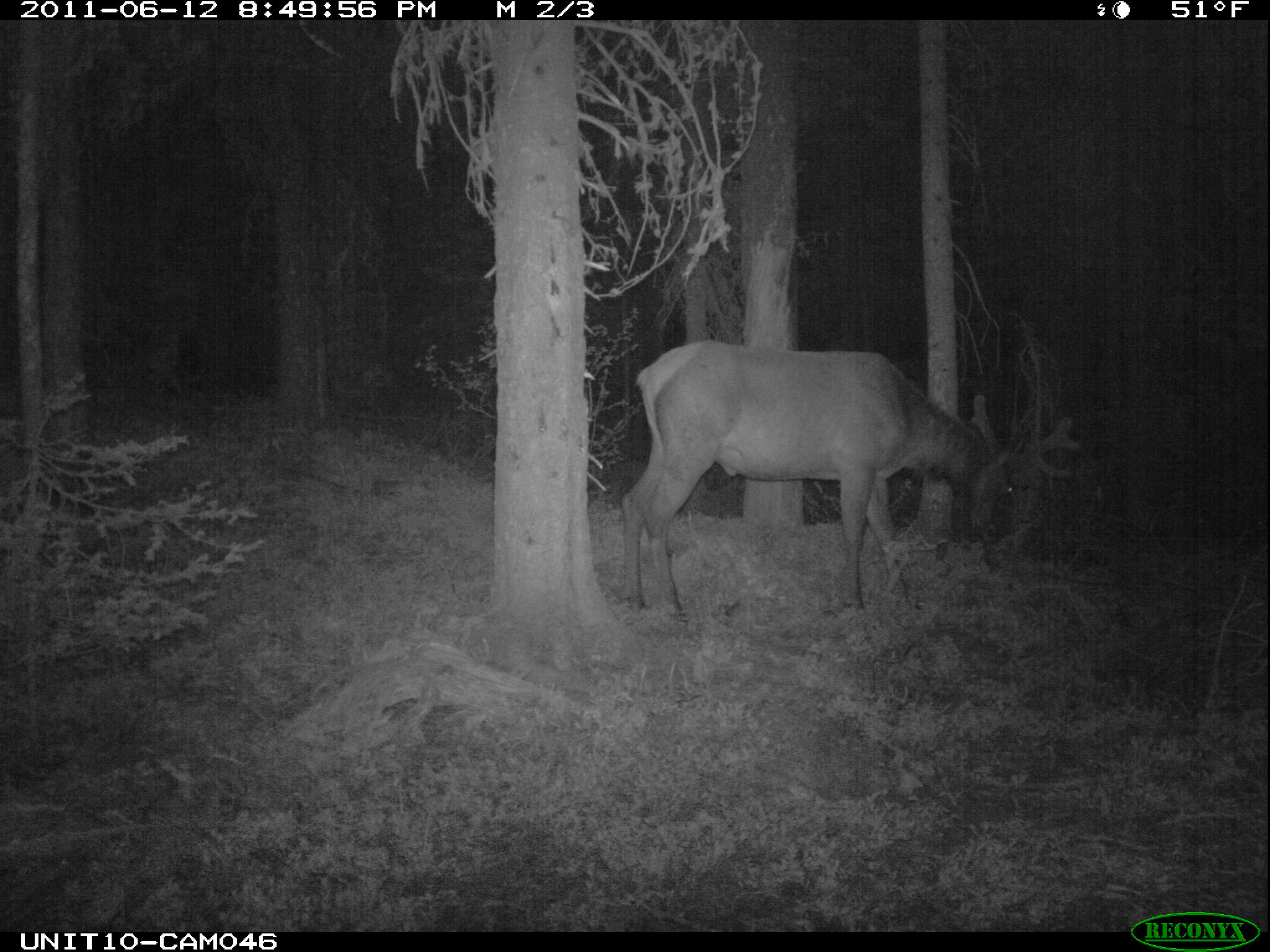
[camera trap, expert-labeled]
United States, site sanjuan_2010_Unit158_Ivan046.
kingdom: Animalia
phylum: Chordata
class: Mammalia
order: Artiodactyla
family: Cervidae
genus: Cervus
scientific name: Cervus elaphus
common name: red deer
Cervus elaphus (red deer).